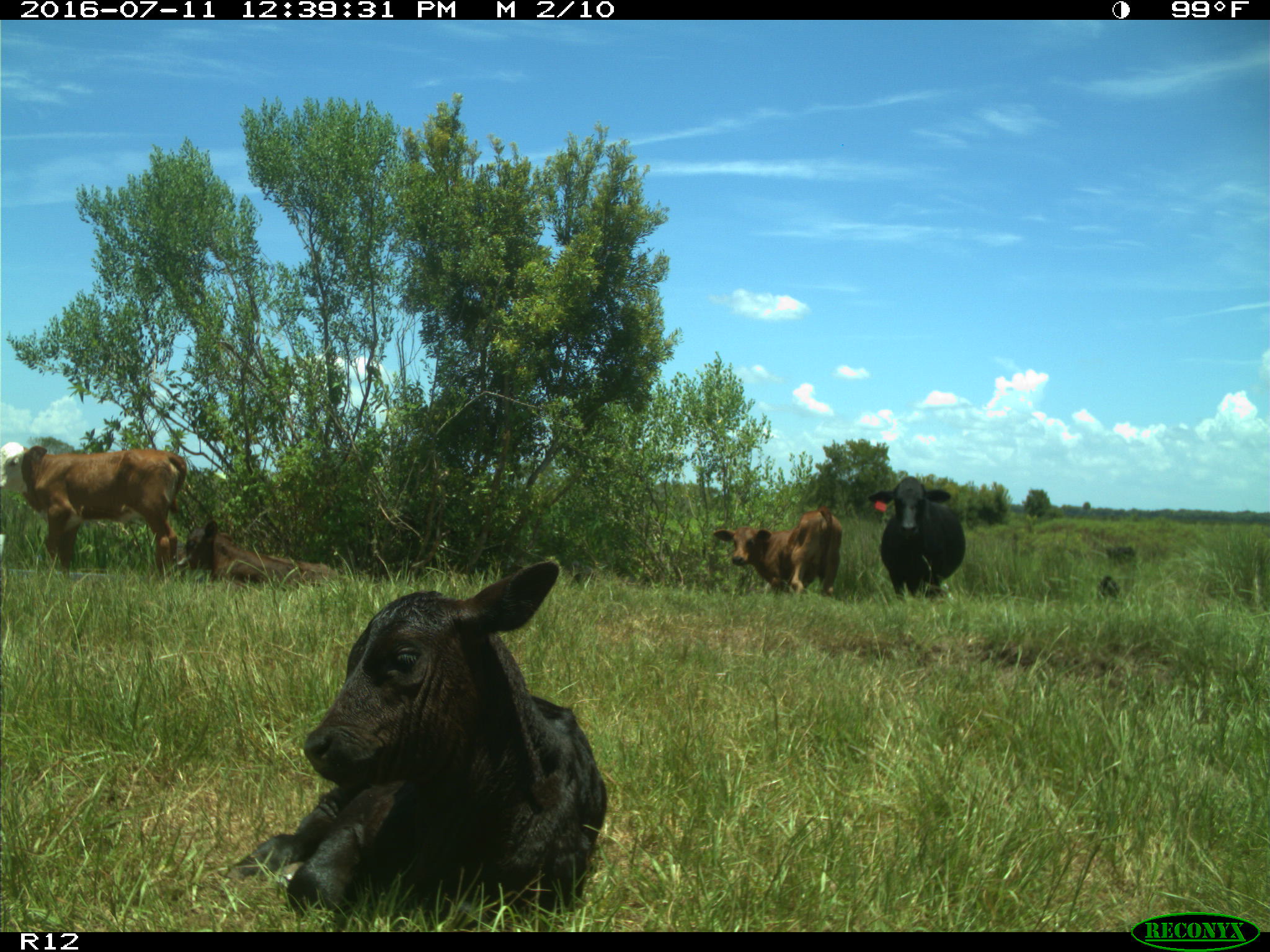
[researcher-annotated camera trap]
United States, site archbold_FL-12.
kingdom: Animalia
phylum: Chordata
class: Mammalia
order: Artiodactyla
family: Bovidae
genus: Bos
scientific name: Bos taurus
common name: domestic cow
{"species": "Bos taurus (domestic cow)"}